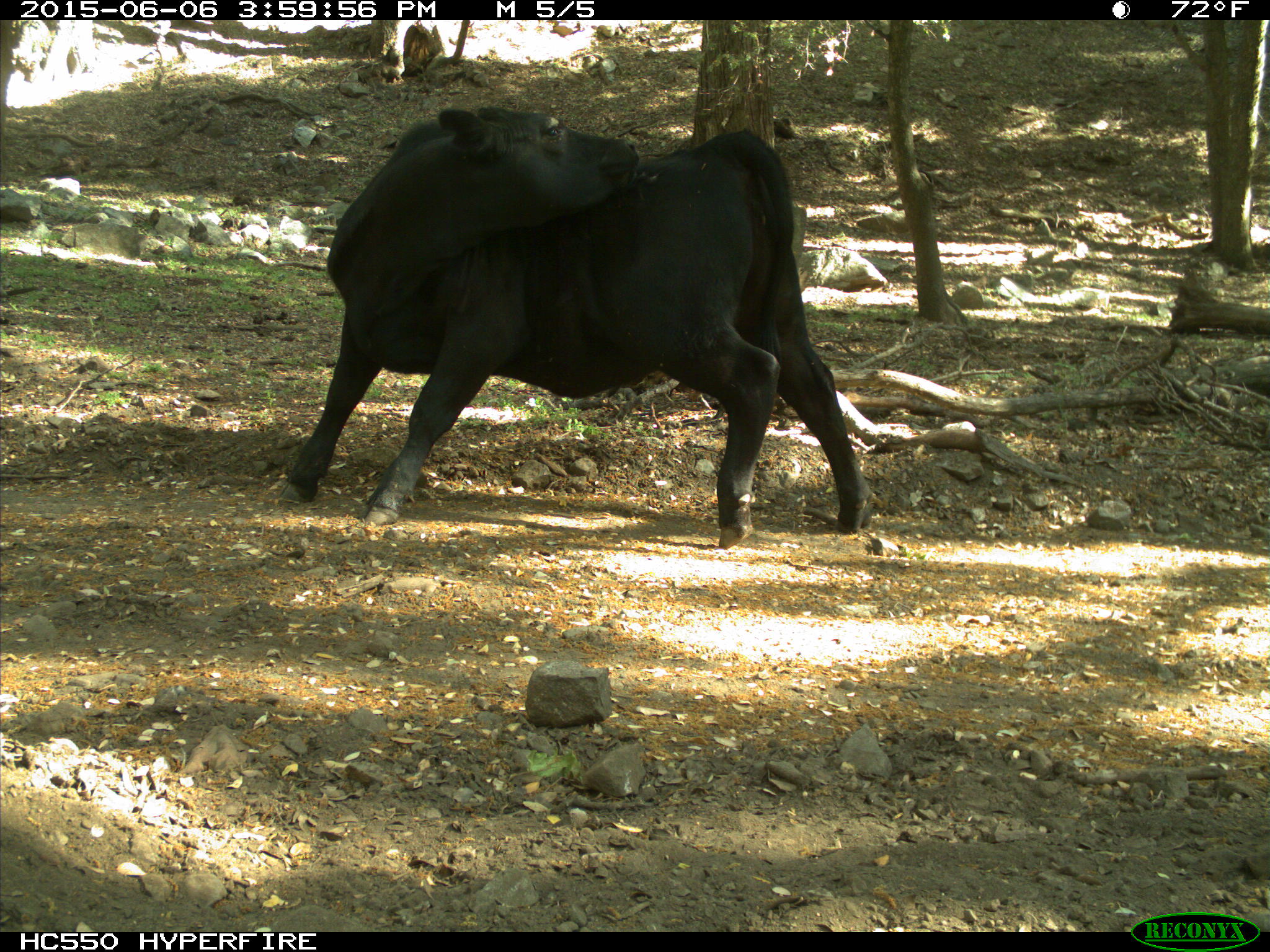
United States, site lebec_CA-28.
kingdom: Animalia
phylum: Chordata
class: Mammalia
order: Artiodactyla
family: Bovidae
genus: Bos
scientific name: Bos taurus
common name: domestic cow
Bos taurus (domestic cow).